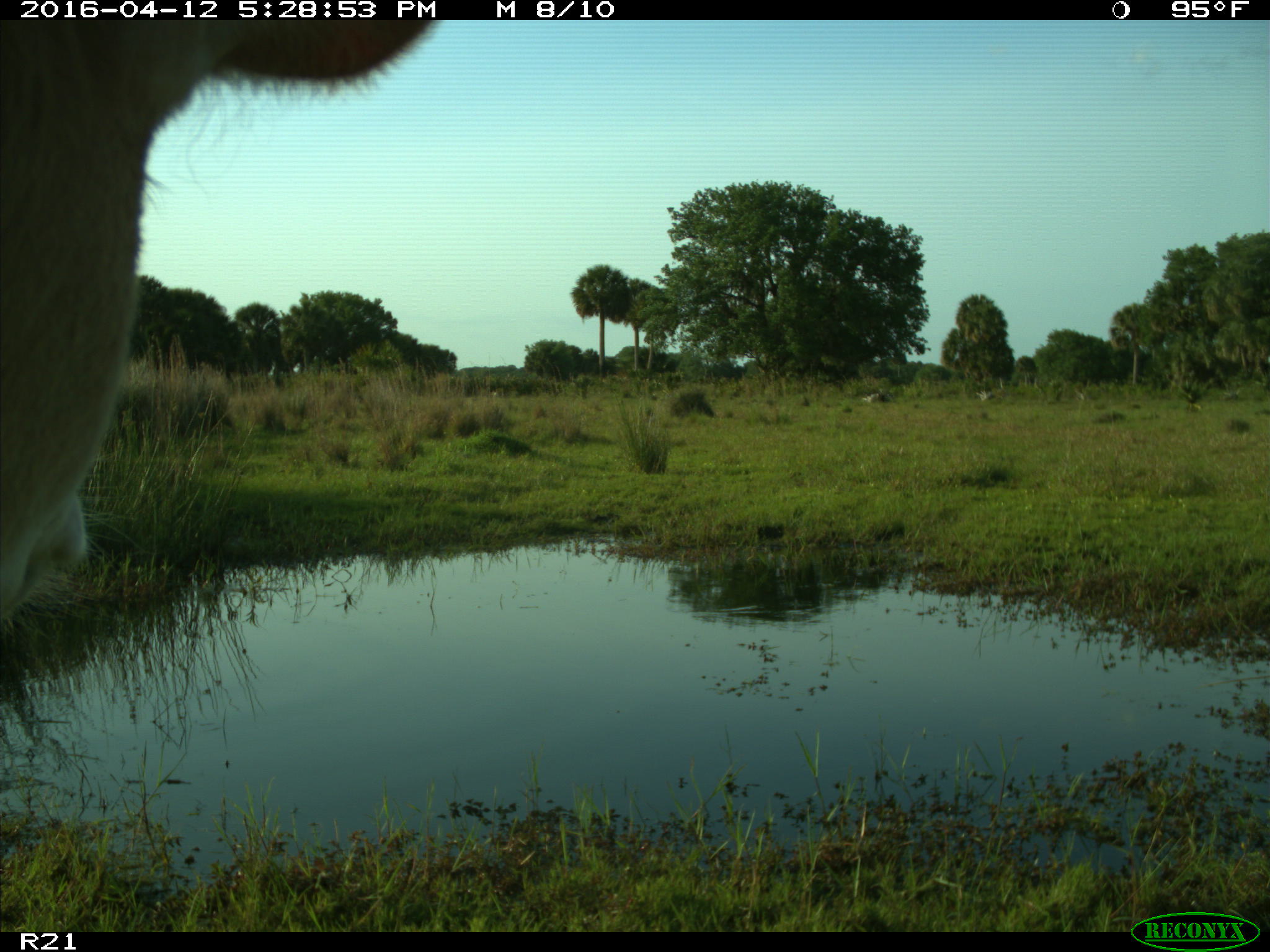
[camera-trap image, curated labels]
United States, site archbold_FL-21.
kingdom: Animalia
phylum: Chordata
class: Mammalia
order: Artiodactyla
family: Bovidae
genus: Bos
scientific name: Bos taurus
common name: domestic cow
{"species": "Bos taurus (domestic cow)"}